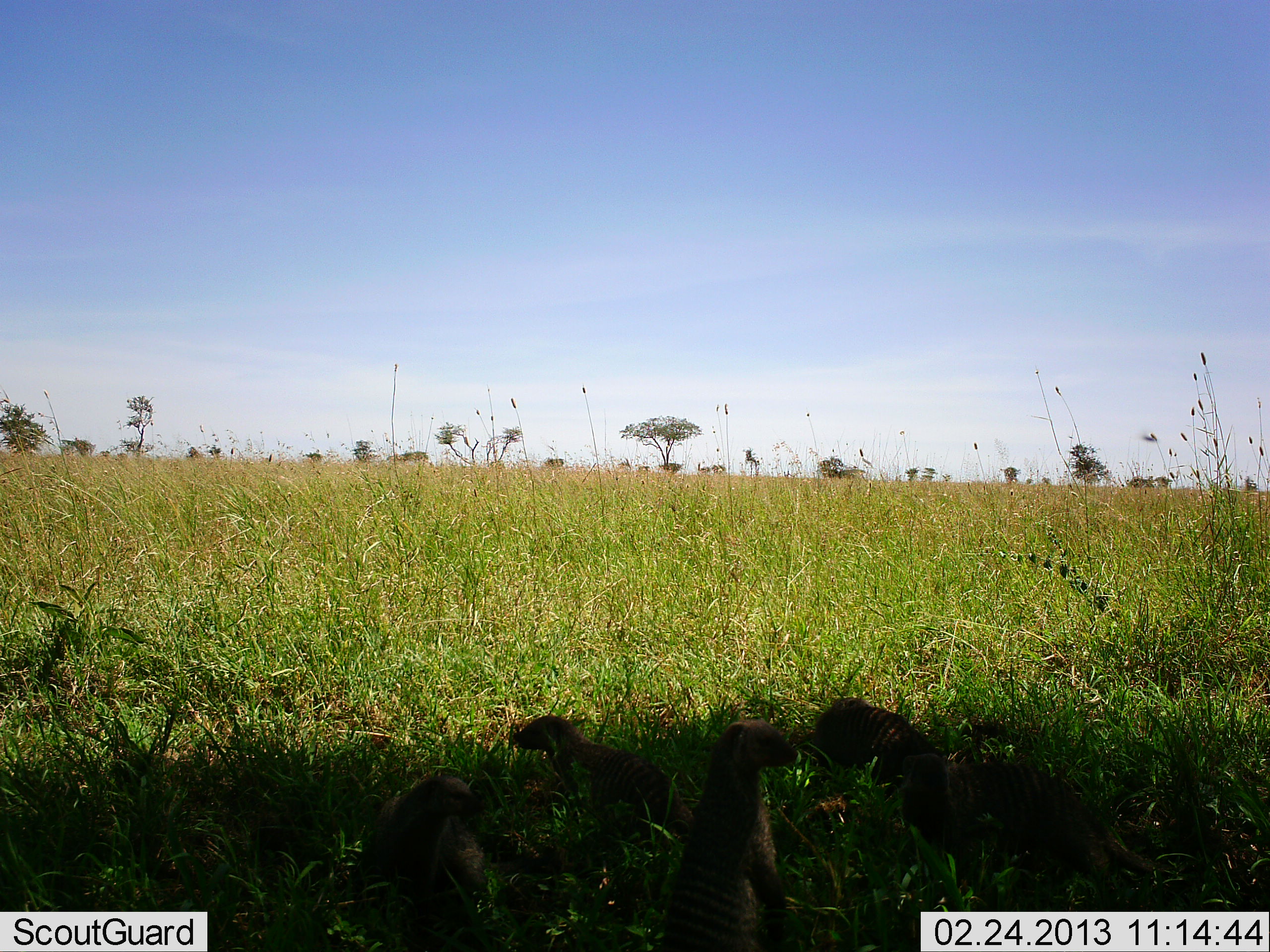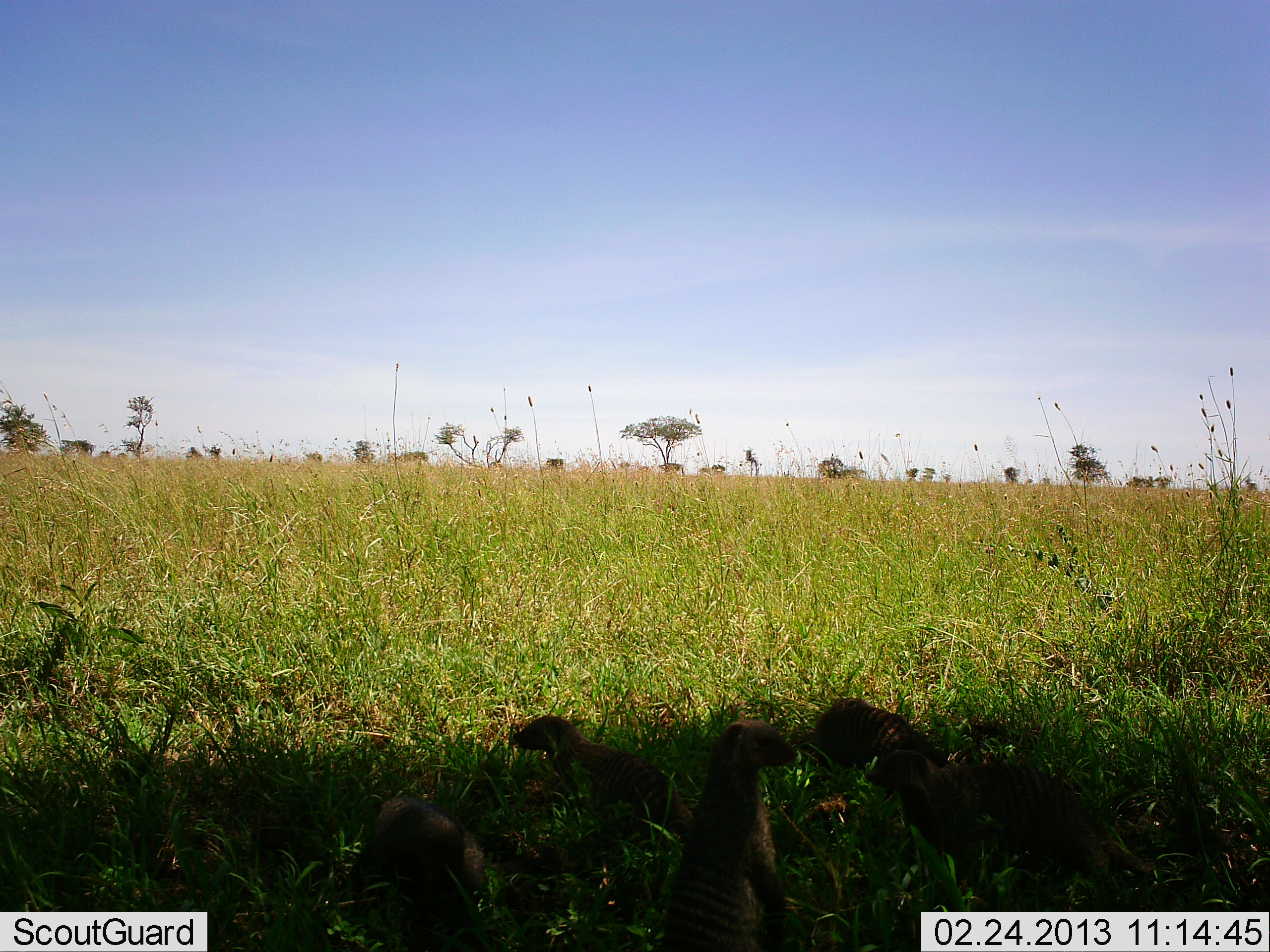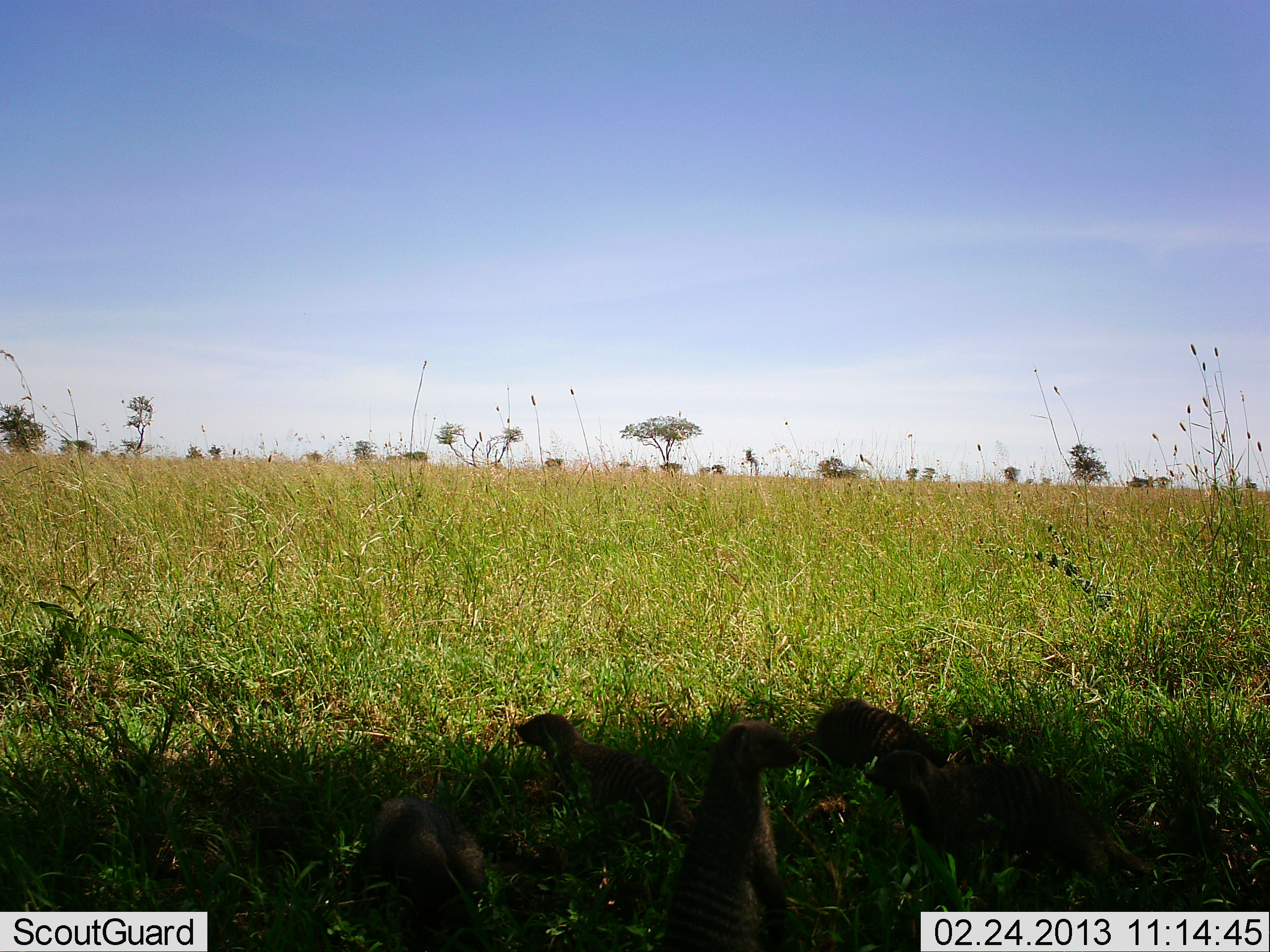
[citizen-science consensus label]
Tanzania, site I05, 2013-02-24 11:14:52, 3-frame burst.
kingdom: Animalia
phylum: Chordata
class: Mammalia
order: Carnivora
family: Herpestidae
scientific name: Herpestidae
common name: mongoose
Mongoose (Herpestidae), count 5. Behavior (volunteer vote fractions): standing 74%, resting 39%, moving 17%, interacting 9%. Young present (vote fraction): 0%. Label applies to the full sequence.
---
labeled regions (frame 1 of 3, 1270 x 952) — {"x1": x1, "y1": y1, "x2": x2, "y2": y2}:
animal: {"x1": 899, "y1": 716, "x2": 1188, "y2": 910}; {"x1": 656, "y1": 720, "x2": 801, "y2": 952}; {"x1": 349, "y1": 770, "x2": 516, "y2": 952}; {"x1": 507, "y1": 714, "x2": 692, "y2": 846}; {"x1": 801, "y1": 695, "x2": 983, "y2": 802}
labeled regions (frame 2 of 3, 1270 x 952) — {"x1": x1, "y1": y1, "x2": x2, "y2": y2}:
animal: {"x1": 872, "y1": 749, "x2": 1195, "y2": 911}; {"x1": 349, "y1": 795, "x2": 568, "y2": 952}; {"x1": 660, "y1": 719, "x2": 796, "y2": 952}; {"x1": 504, "y1": 714, "x2": 695, "y2": 830}; {"x1": 813, "y1": 696, "x2": 952, "y2": 801}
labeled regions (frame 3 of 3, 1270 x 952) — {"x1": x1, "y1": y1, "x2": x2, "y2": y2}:
animal: {"x1": 867, "y1": 747, "x2": 1201, "y2": 912}; {"x1": 347, "y1": 797, "x2": 568, "y2": 952}; {"x1": 660, "y1": 721, "x2": 801, "y2": 952}; {"x1": 512, "y1": 711, "x2": 690, "y2": 843}; {"x1": 803, "y1": 697, "x2": 949, "y2": 771}